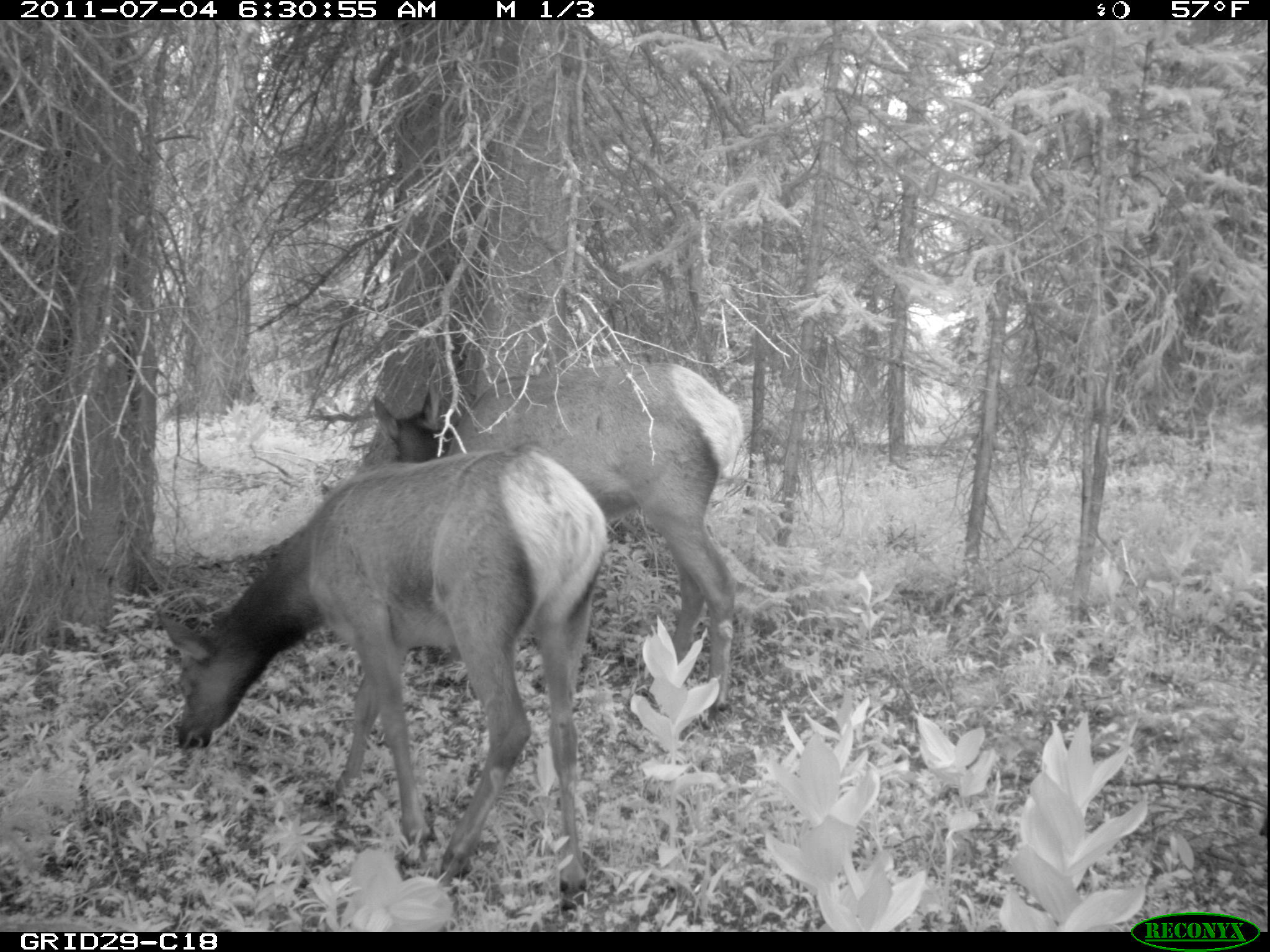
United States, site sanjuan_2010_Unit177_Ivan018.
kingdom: Animalia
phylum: Chordata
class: Mammalia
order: Artiodactyla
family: Cervidae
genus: Cervus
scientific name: Cervus elaphus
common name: red deer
Cervus elaphus (red deer).